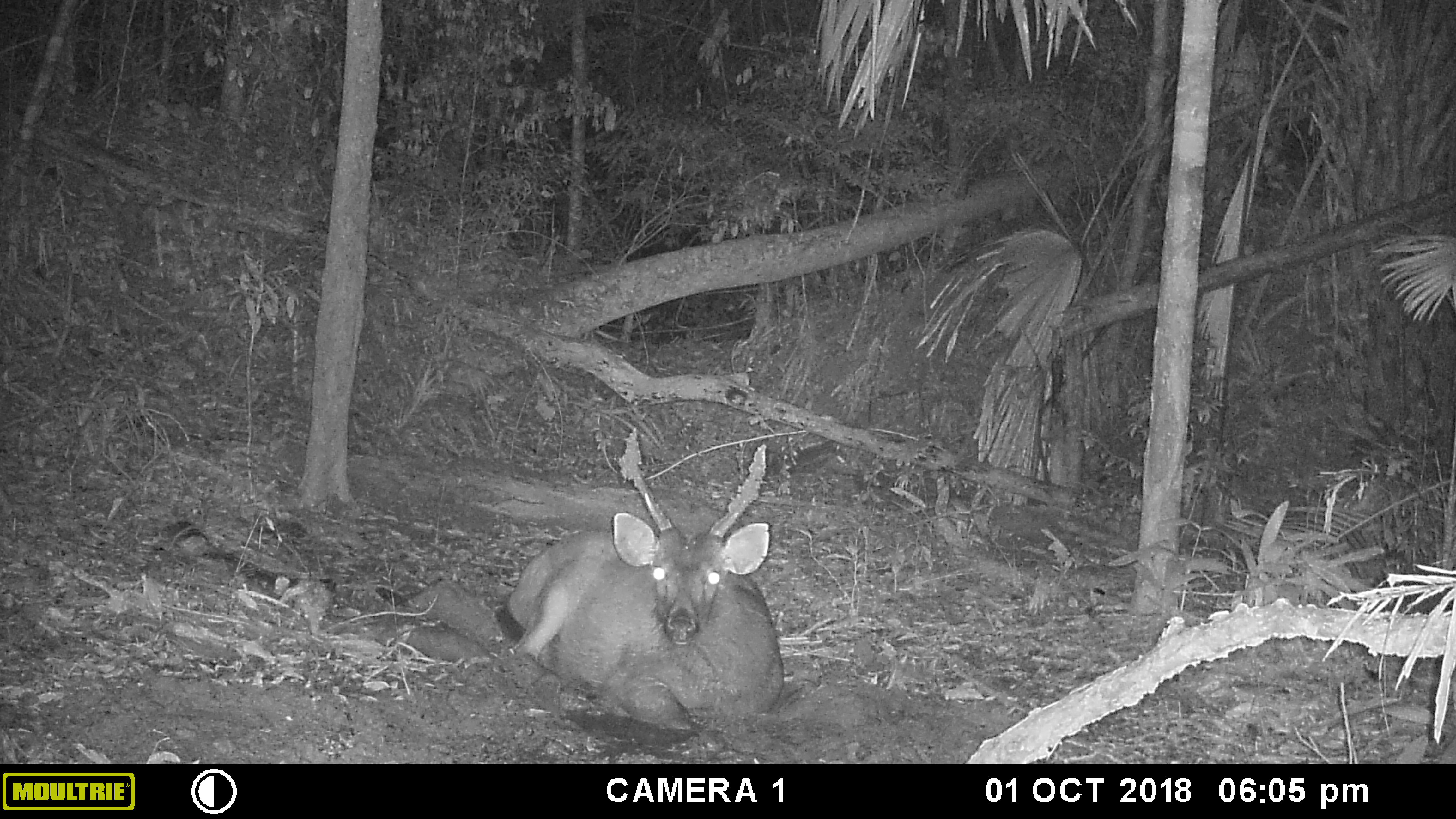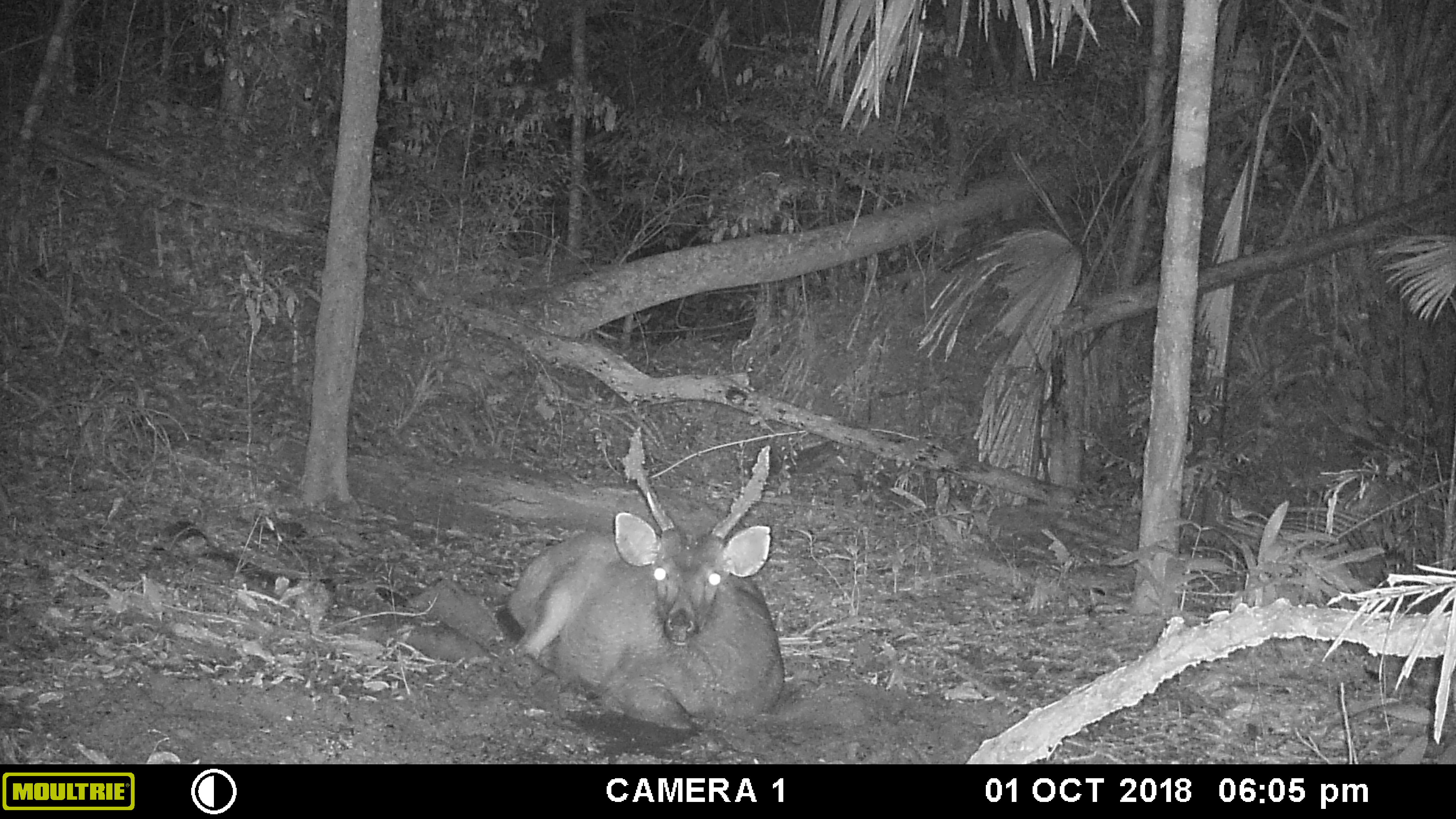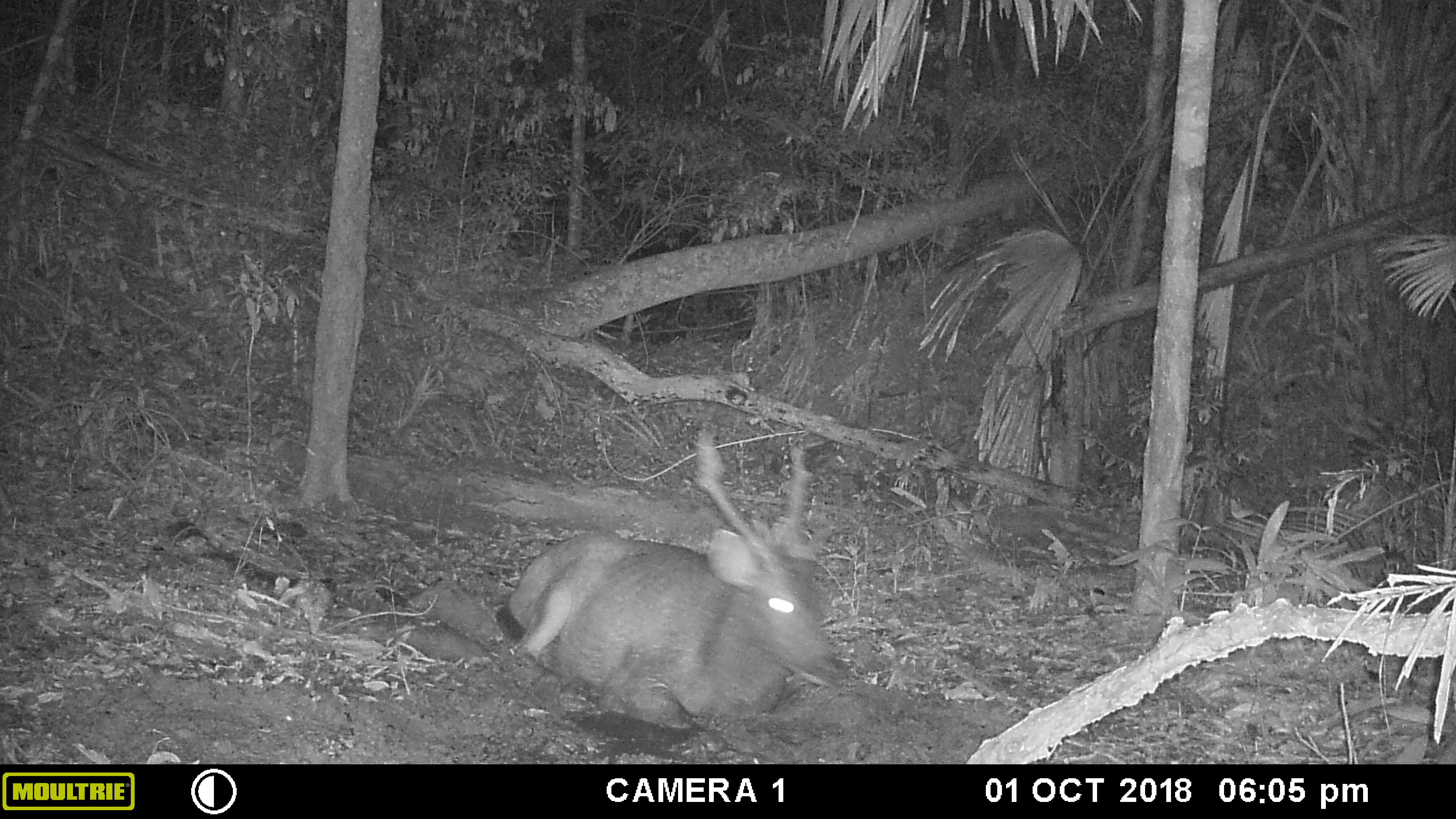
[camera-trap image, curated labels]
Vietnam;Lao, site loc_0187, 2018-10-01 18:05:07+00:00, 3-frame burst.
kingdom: Animalia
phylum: Chordata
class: Mammalia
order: Artiodactyla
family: Cervidae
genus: Rusa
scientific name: Rusa unicolor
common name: sambar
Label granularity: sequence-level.